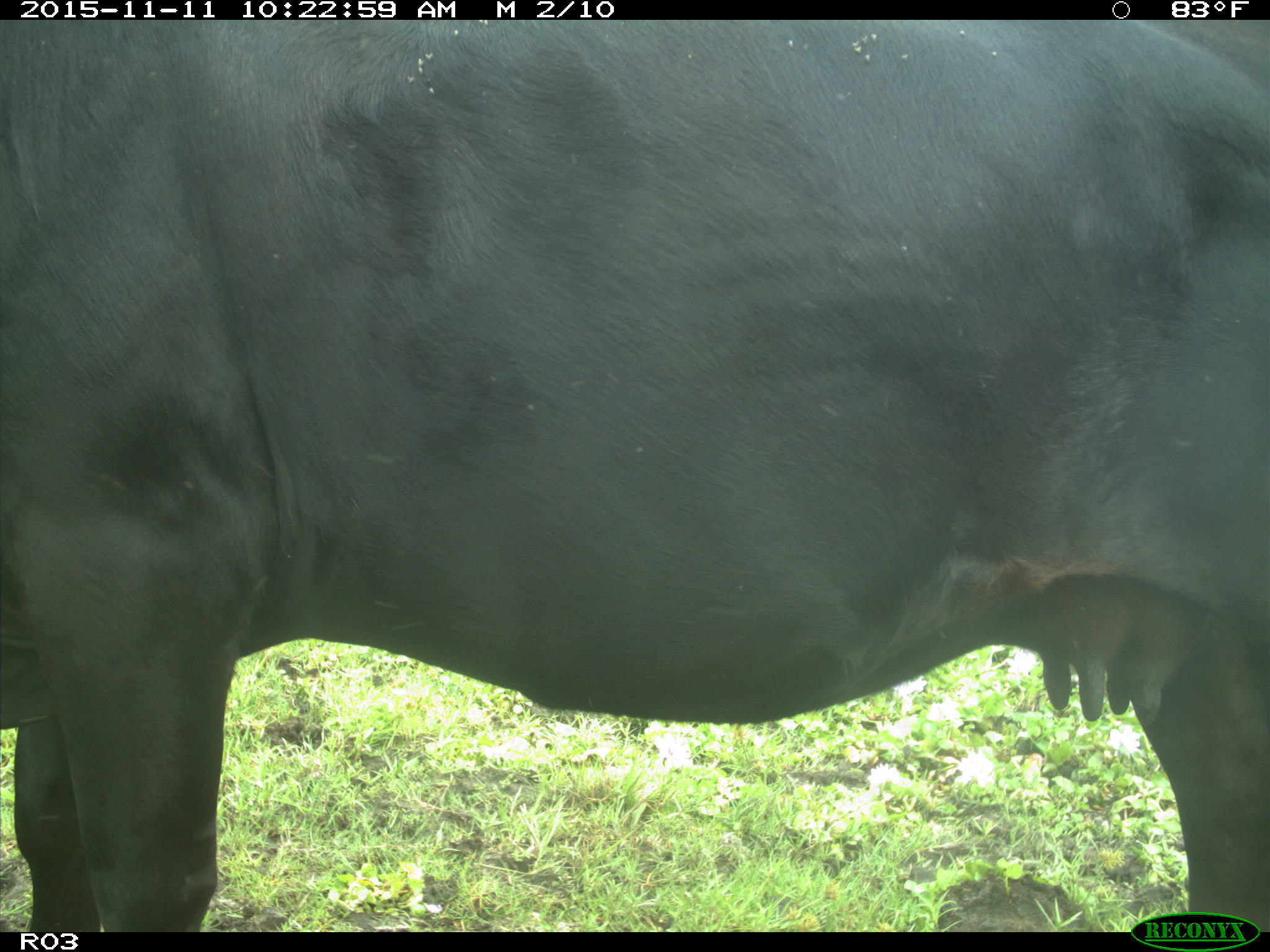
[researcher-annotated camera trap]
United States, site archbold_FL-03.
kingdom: Animalia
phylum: Chordata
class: Mammalia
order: Artiodactyla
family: Bovidae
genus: Bos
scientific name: Bos taurus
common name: domestic cow